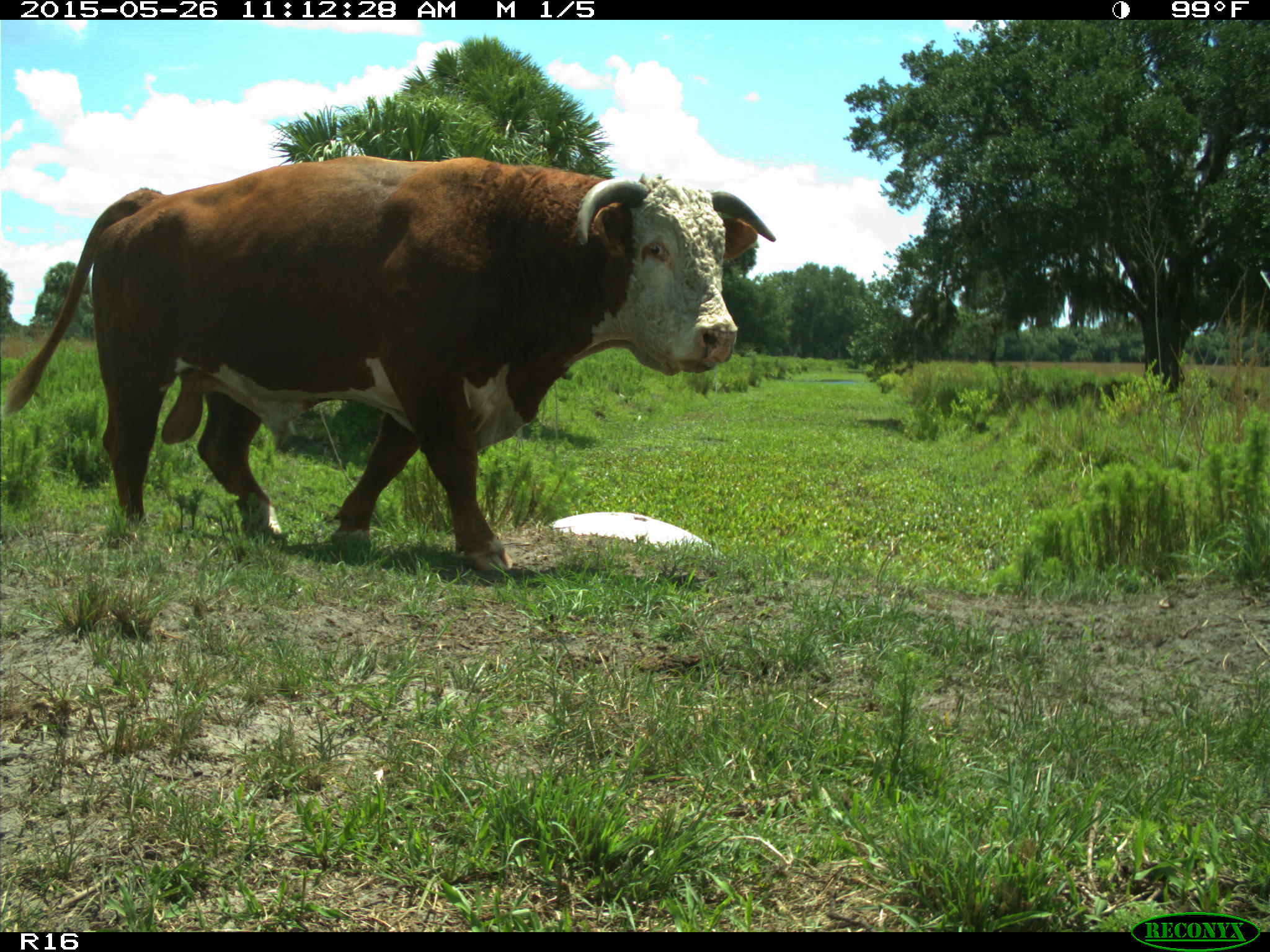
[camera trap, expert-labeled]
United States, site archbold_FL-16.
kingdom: Animalia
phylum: Chordata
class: Mammalia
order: Artiodactyla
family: Bovidae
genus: Bos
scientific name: Bos taurus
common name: domestic cow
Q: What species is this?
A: Bos taurus (domestic cow).